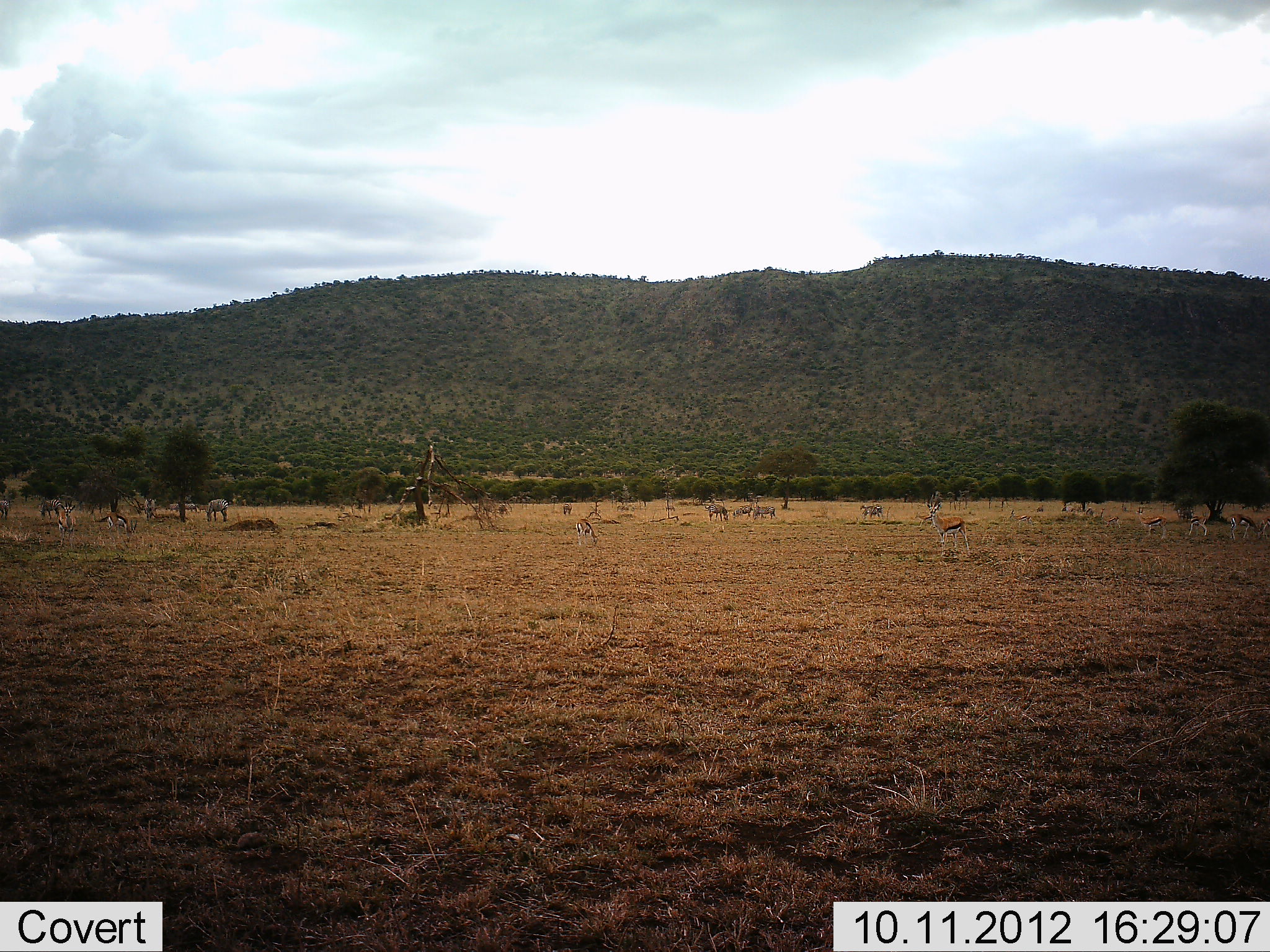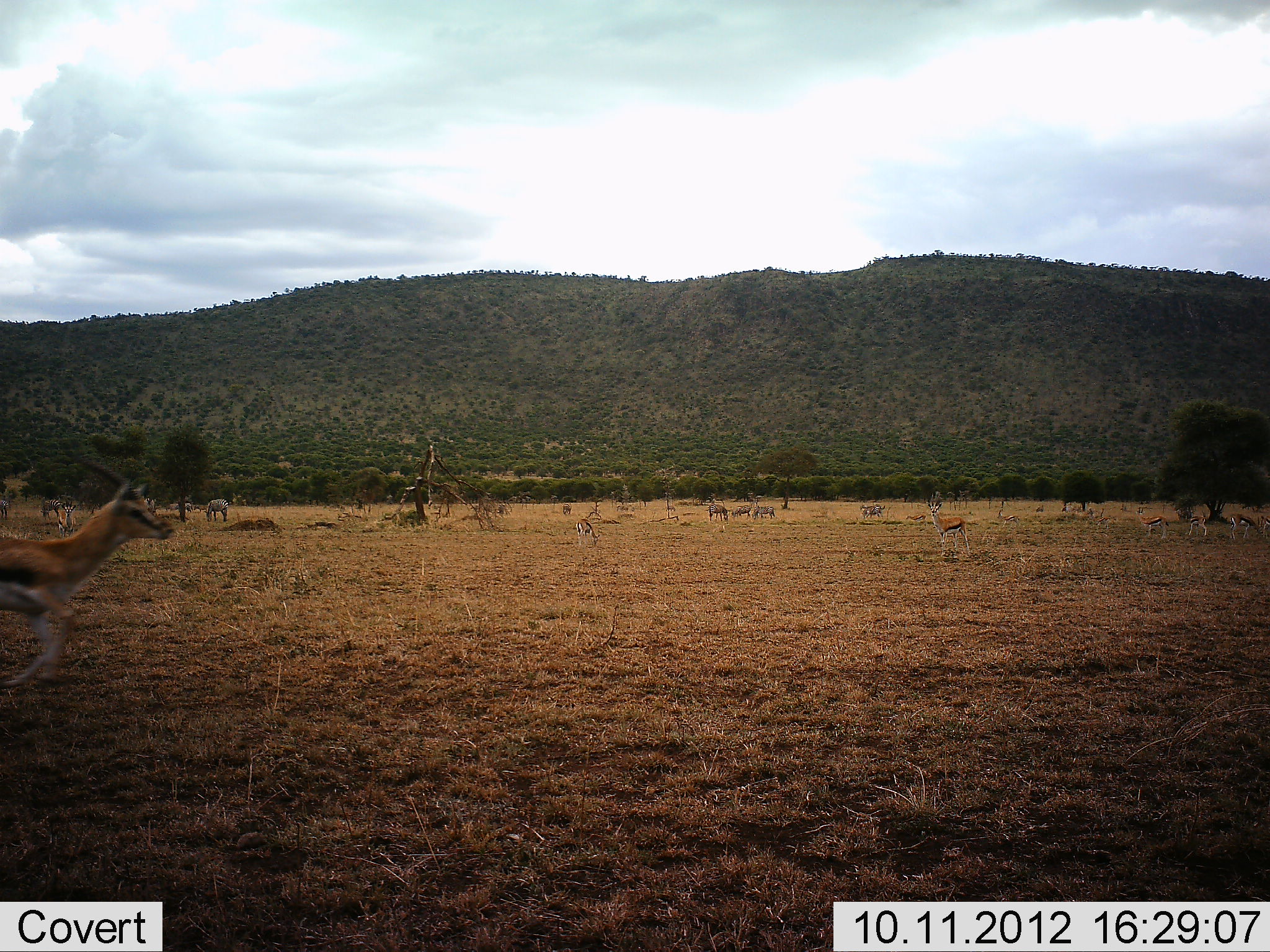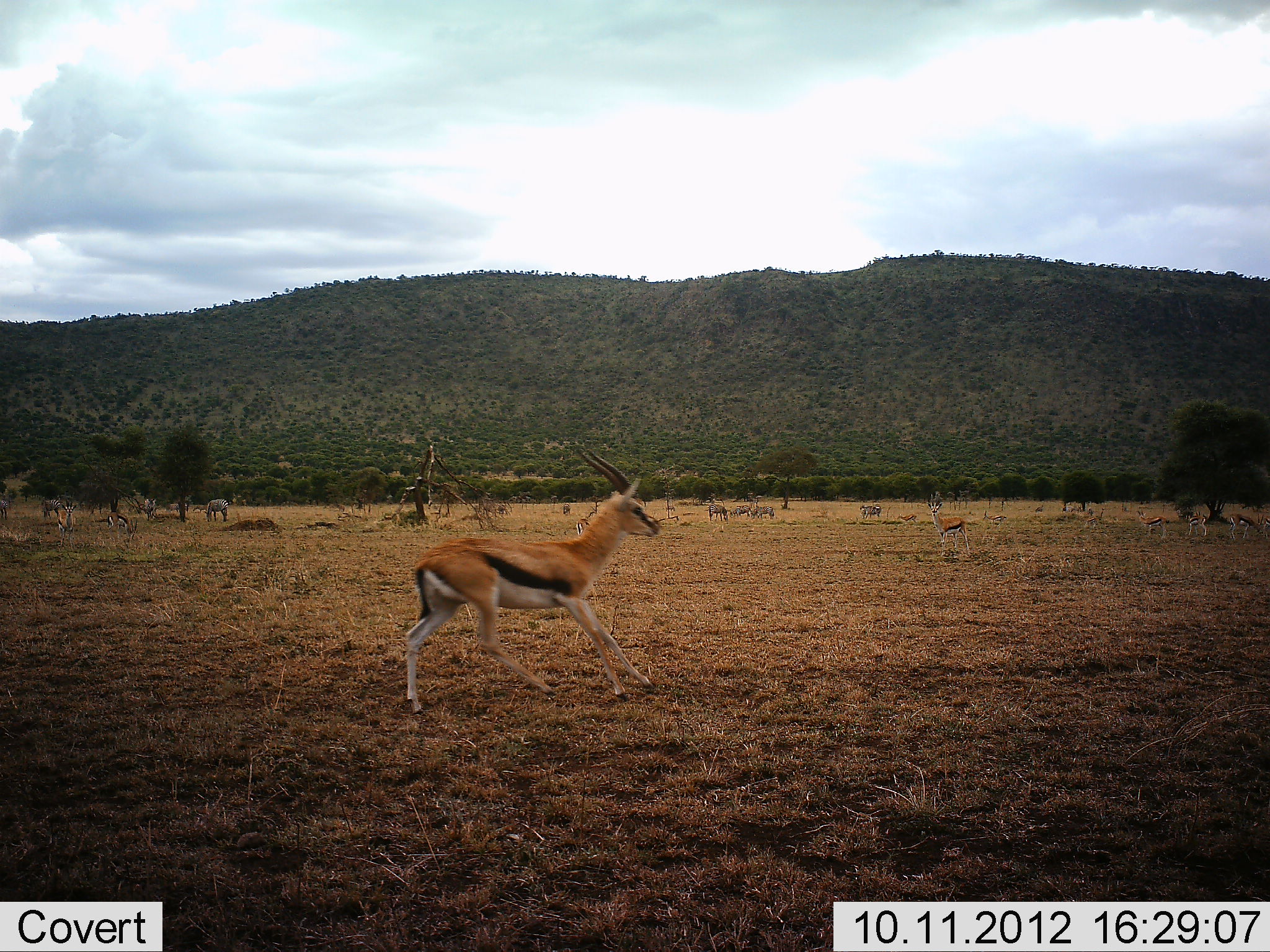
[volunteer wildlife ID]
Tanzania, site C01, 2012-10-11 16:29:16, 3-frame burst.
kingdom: Animalia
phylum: Chordata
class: Mammalia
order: Artiodactyla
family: Bovidae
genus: Eudorcas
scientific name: Eudorcas thomsonii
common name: thomson's gazelle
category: gazellethomsons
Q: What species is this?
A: Gazellethomsons (thomson's gazelle) (Eudorcas thomsonii).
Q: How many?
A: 9.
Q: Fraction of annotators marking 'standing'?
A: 74%.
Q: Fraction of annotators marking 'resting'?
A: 0%.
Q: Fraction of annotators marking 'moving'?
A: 95%.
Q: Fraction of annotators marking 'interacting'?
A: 5%.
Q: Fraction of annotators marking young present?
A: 0%.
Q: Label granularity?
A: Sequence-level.